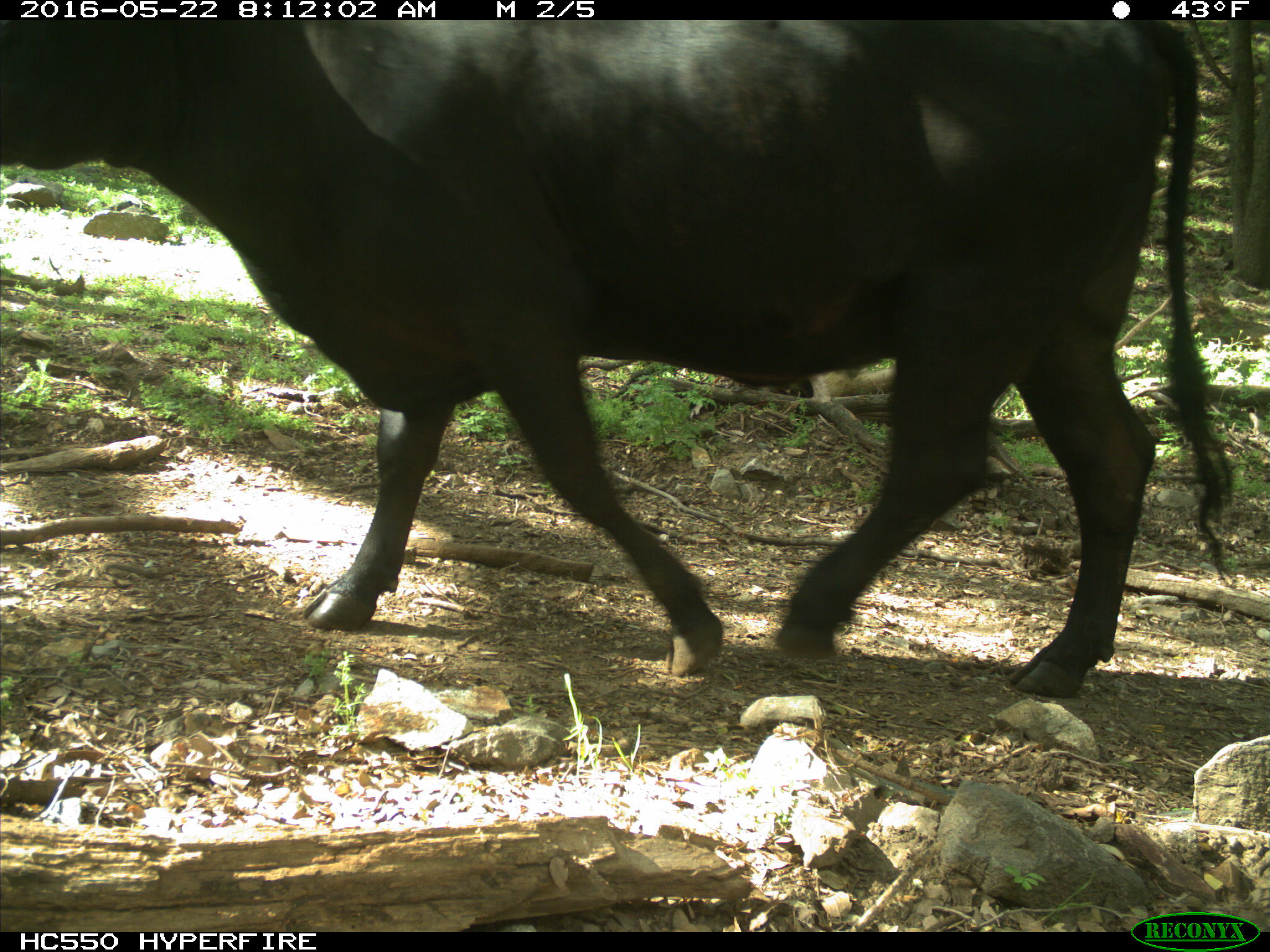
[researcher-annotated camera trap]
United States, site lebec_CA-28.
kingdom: Animalia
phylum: Chordata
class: Mammalia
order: Artiodactyla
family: Bovidae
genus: Bos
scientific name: Bos taurus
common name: domestic cow